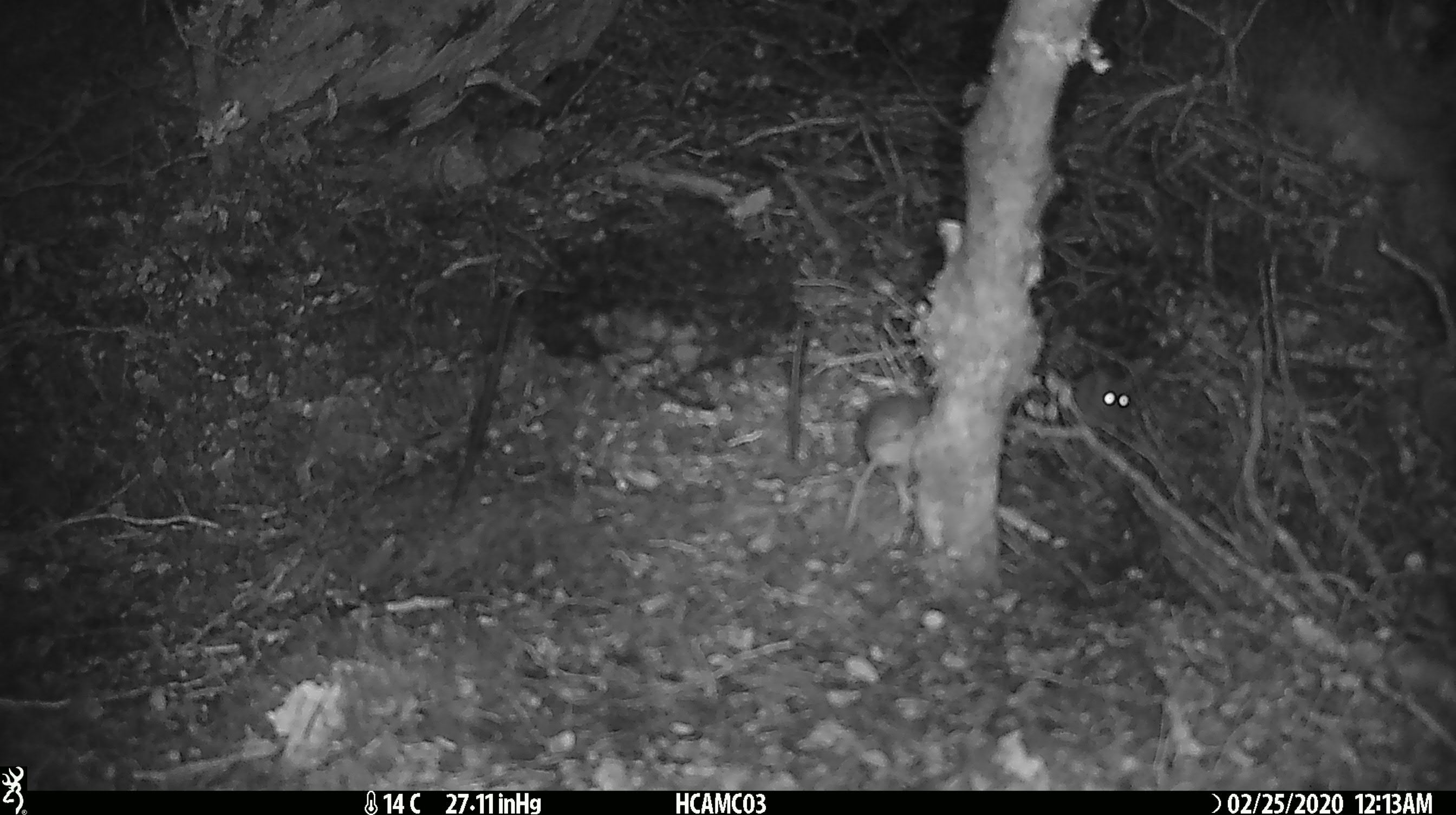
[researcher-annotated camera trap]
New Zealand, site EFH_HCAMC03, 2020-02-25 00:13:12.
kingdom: Animalia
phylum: Chordata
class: Mammalia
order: Rodentia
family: Muridae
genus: Mus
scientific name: Mus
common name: mouse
Mouse (Mus).